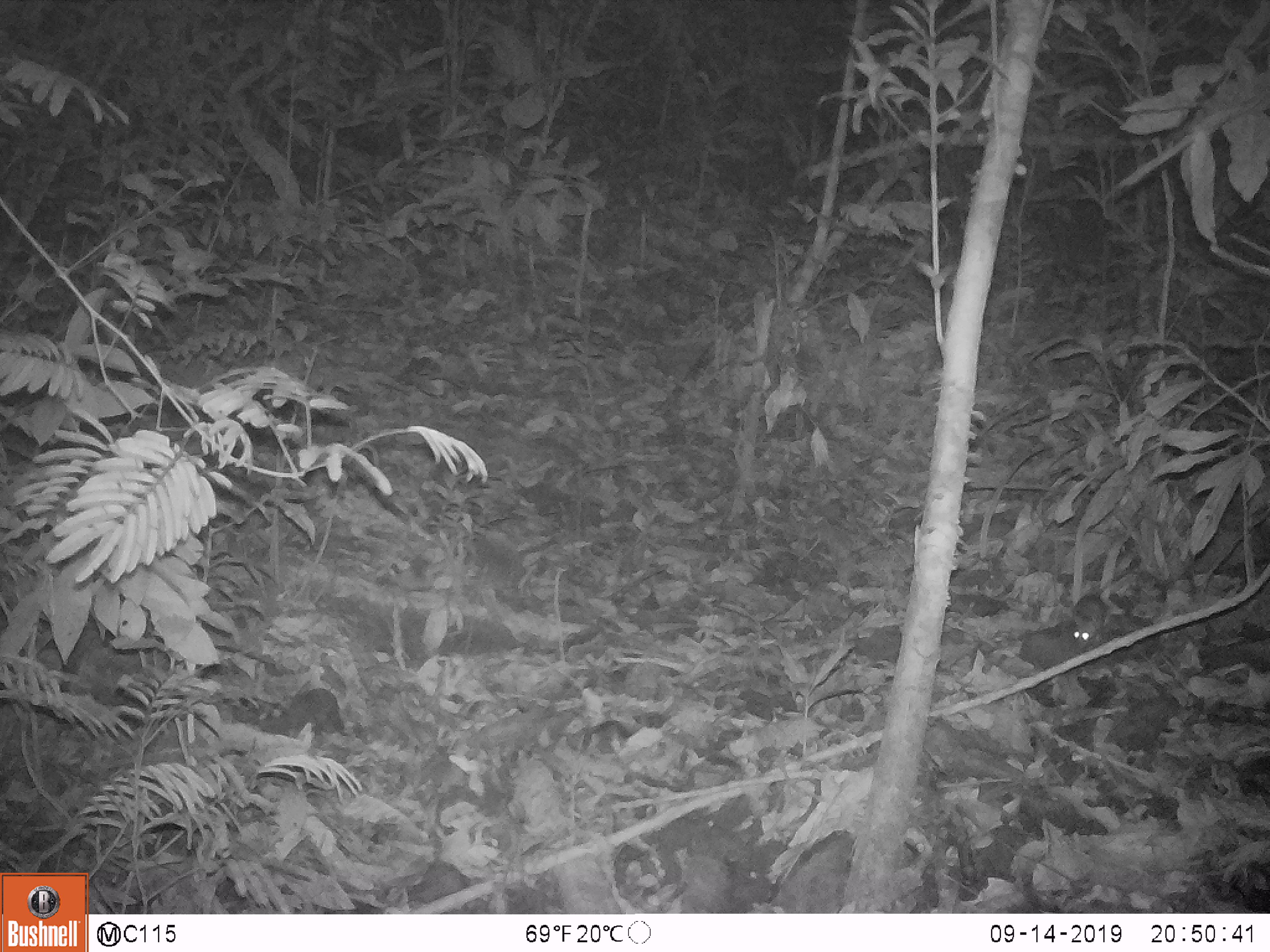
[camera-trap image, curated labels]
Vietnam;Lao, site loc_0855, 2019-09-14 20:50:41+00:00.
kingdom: Animalia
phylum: Chordata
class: Mammalia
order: Rodentia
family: Muridae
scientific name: Muridae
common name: old-world mice and rats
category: unidentified murid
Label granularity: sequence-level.